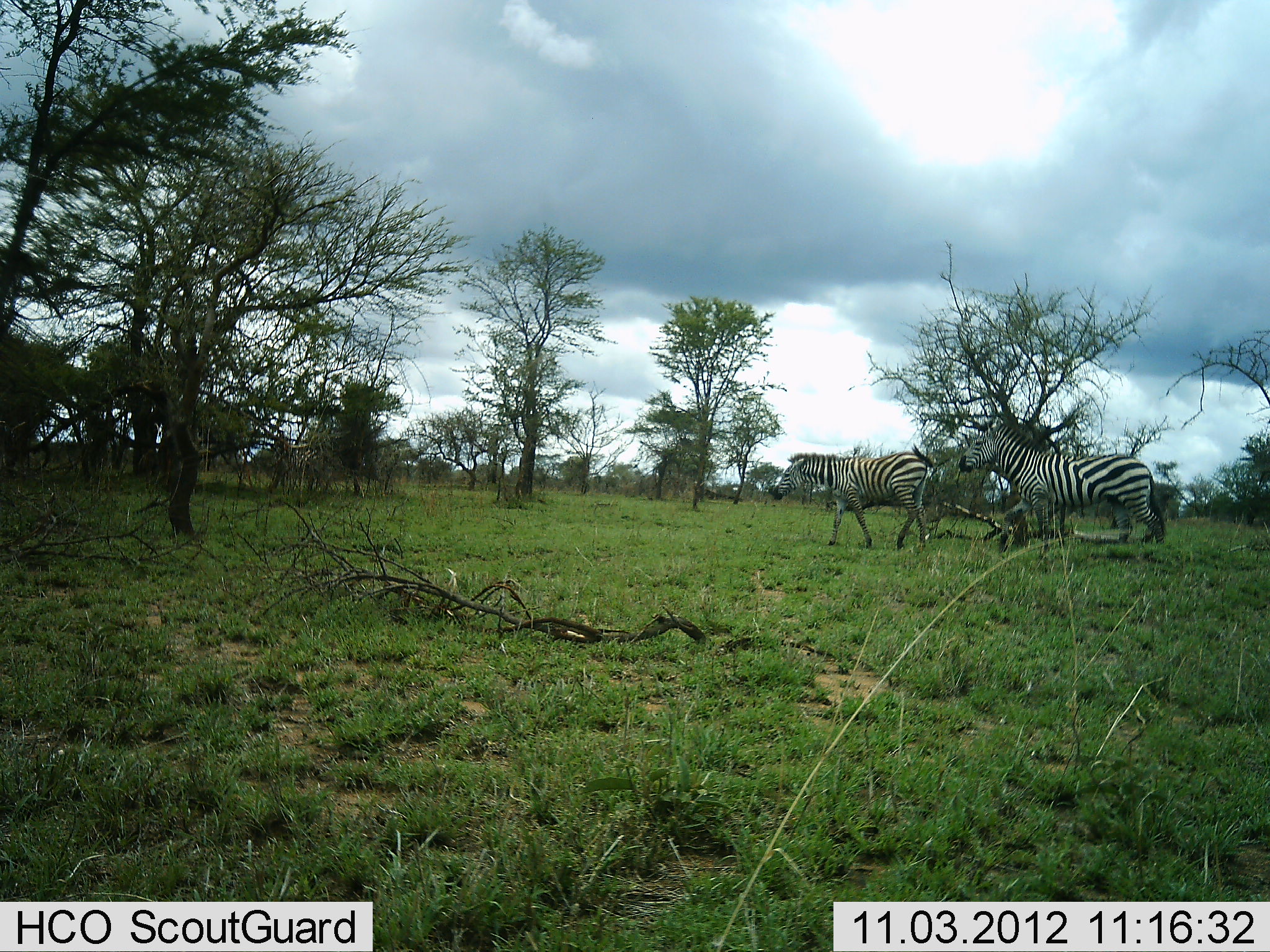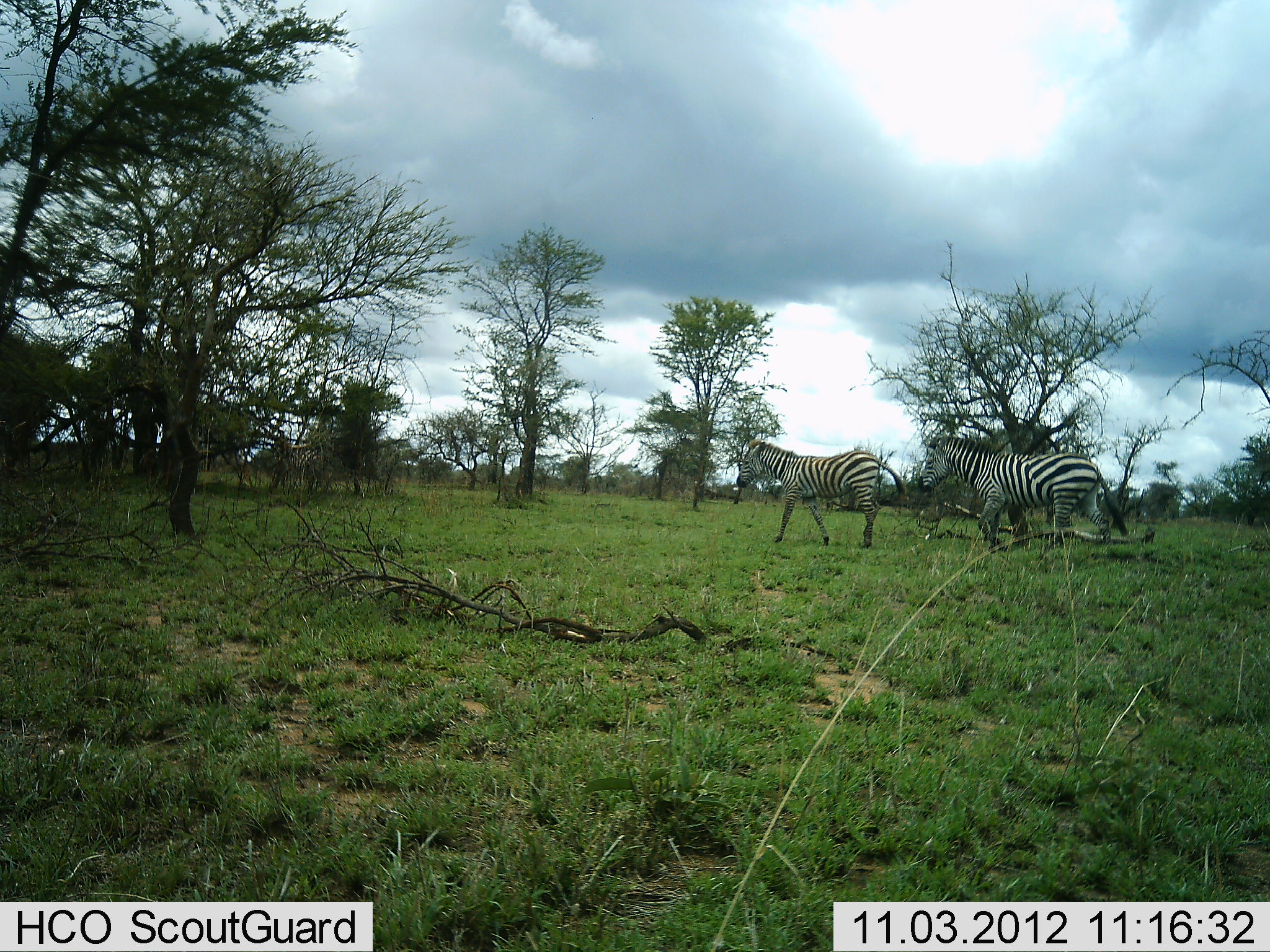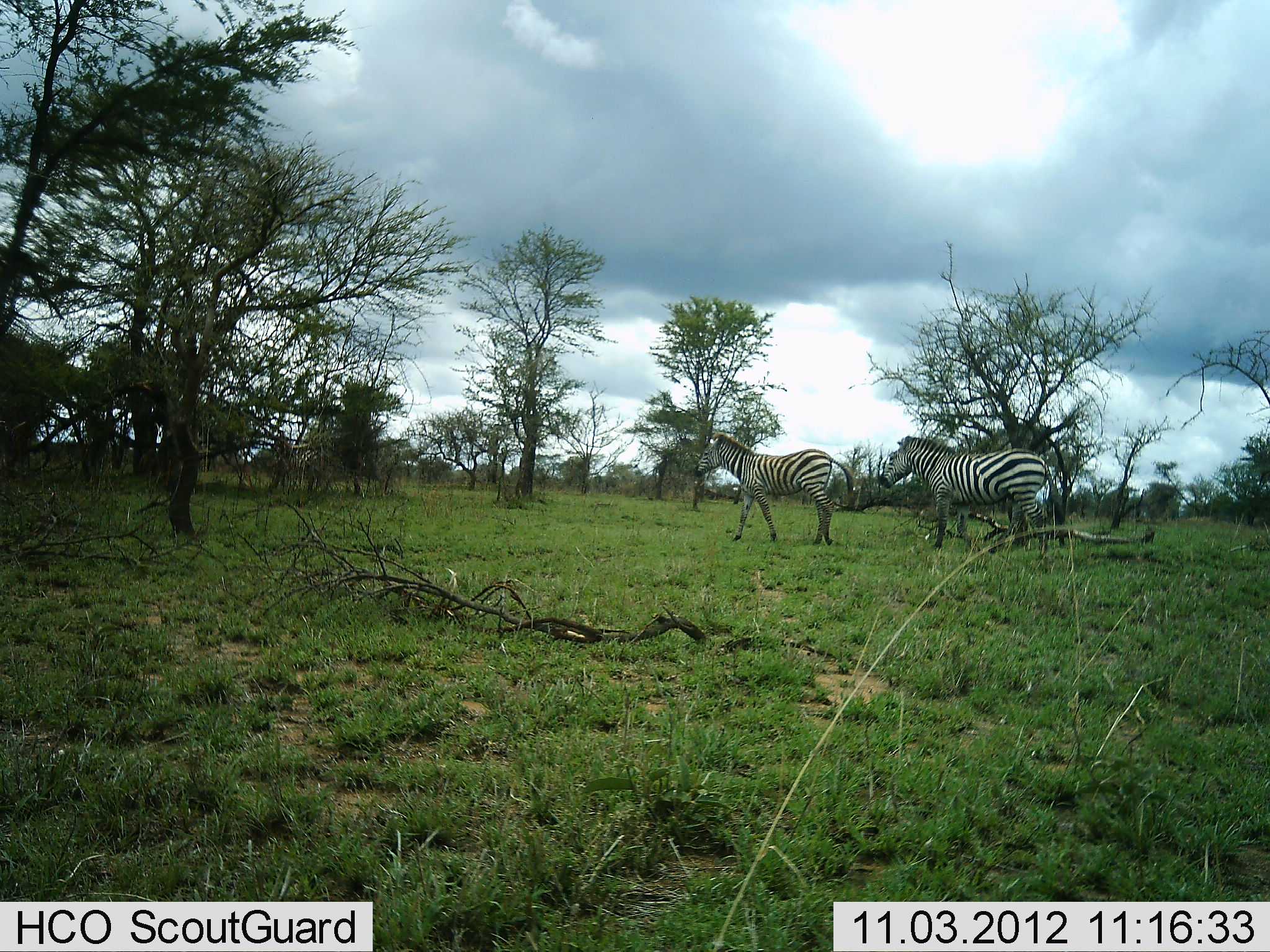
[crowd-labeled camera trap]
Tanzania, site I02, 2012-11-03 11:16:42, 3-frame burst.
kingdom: Animalia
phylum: Chordata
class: Mammalia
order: Perissodactyla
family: Equidae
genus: Equus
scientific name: Equus quagga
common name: plains zebra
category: zebra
Zebra (plains zebra) (Equus quagga), count 2. Behavior (volunteer vote fractions): standing 0%, resting 0%, moving 100%, interacting 0%. Young present (vote fraction): 0%. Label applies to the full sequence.